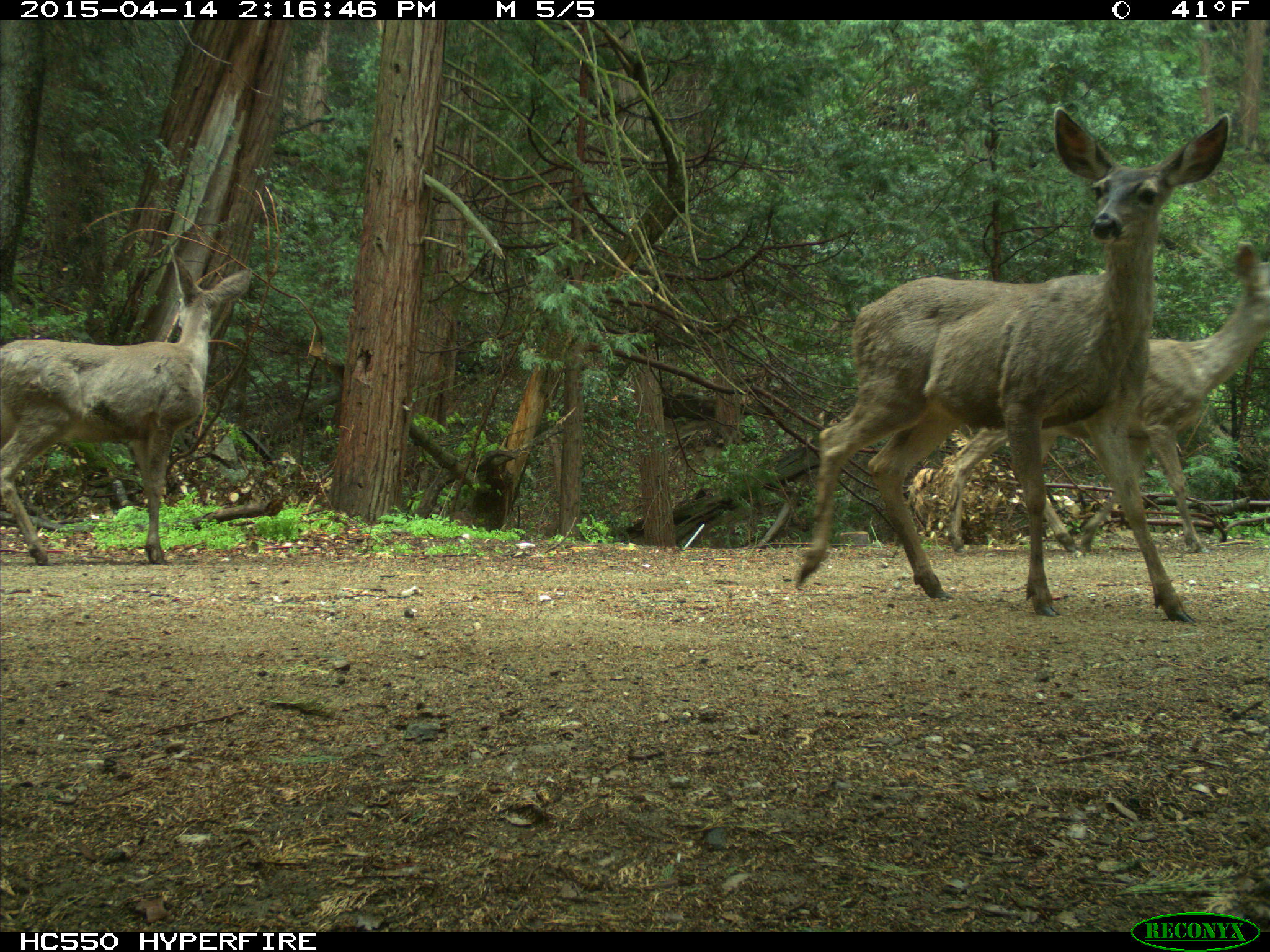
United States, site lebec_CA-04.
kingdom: Animalia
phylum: Chordata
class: Mammalia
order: Artiodactyla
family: Cervidae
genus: Odocoileus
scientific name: Odocoileus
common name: deer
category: unidentified deer